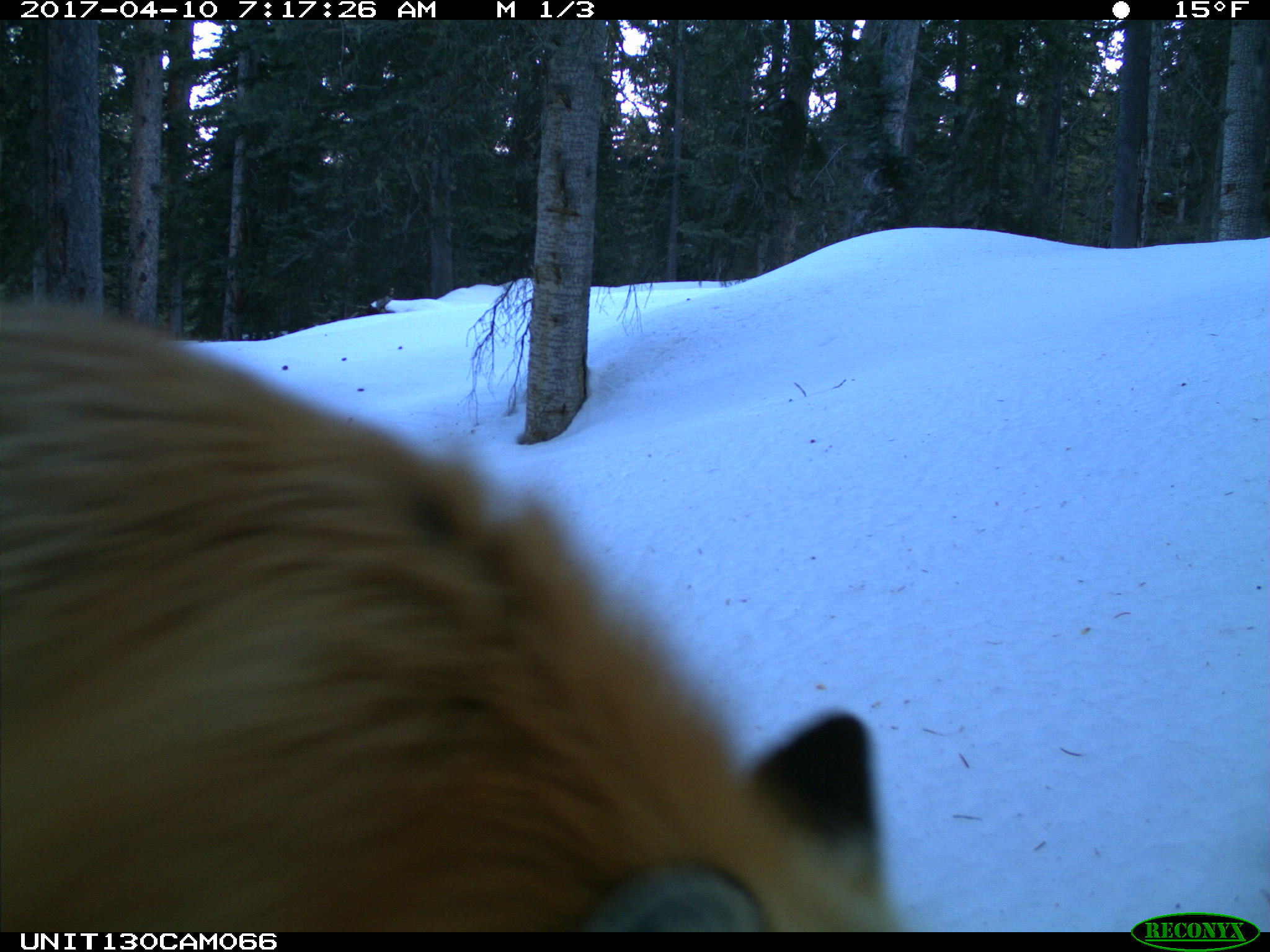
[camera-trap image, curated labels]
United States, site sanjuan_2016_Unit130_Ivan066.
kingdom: Animalia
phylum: Chordata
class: Mammalia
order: Carnivora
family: Canidae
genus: Vulpes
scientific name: Vulpes vulpes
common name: red fox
Vulpes vulpes (red fox).